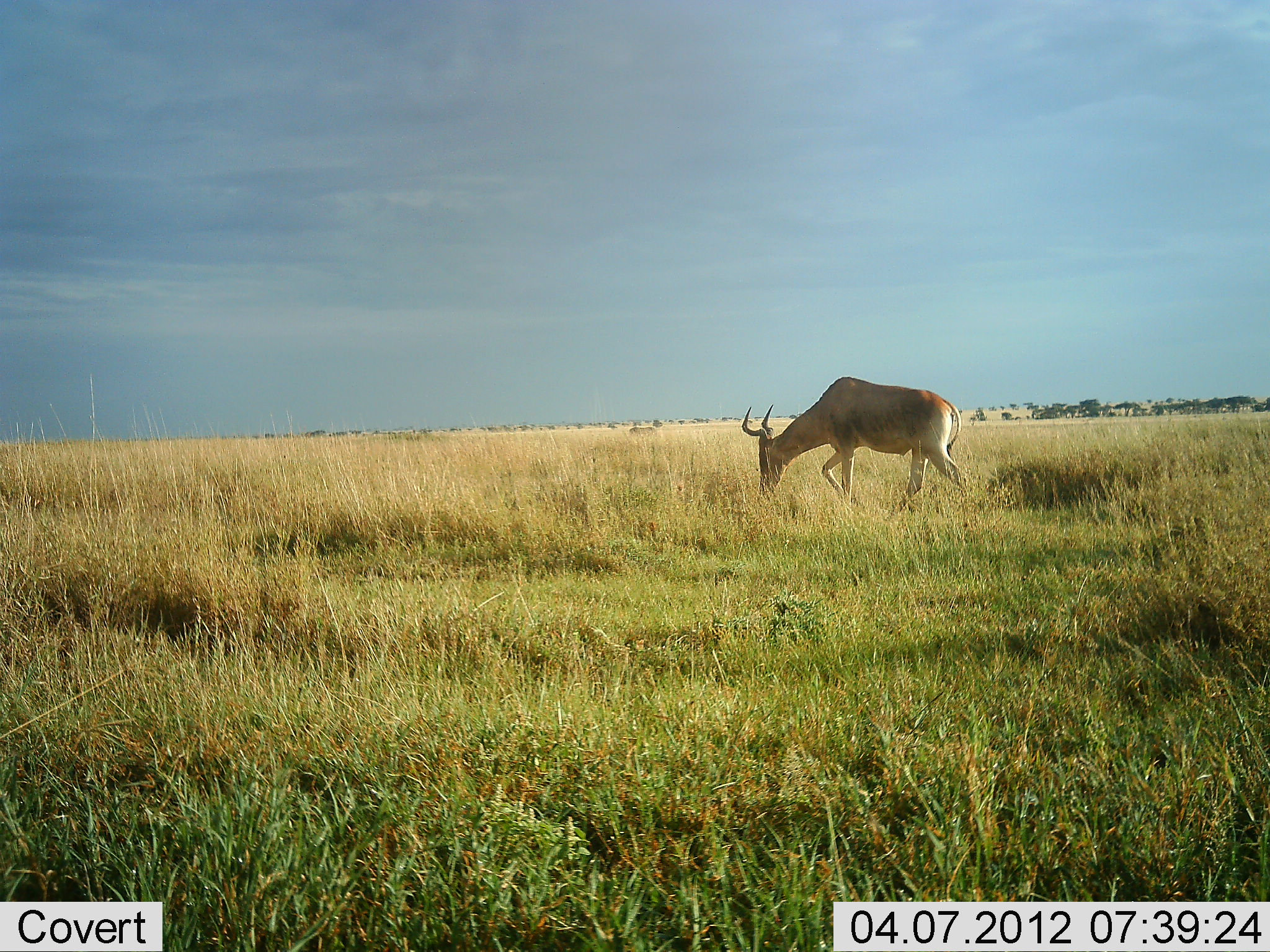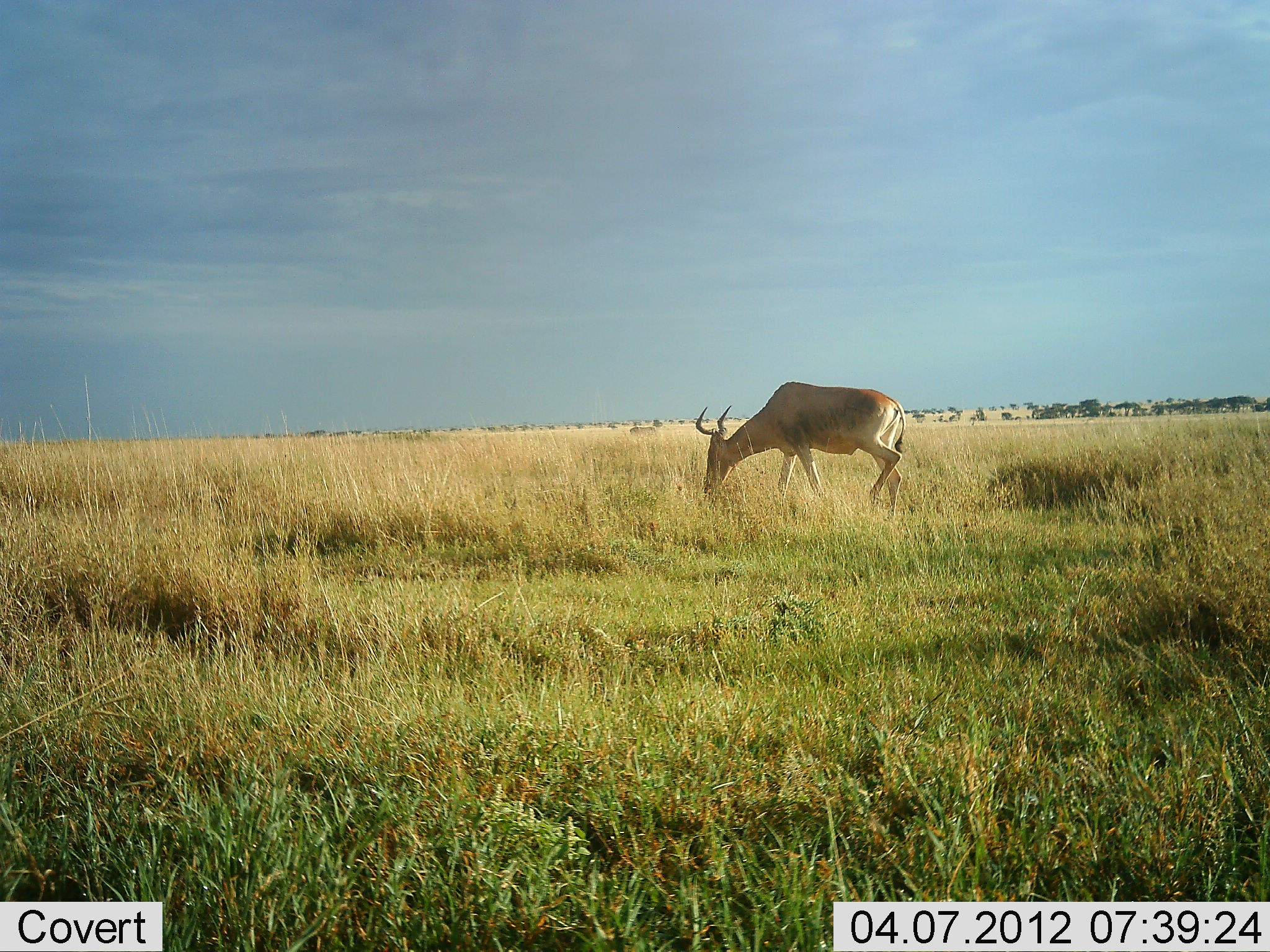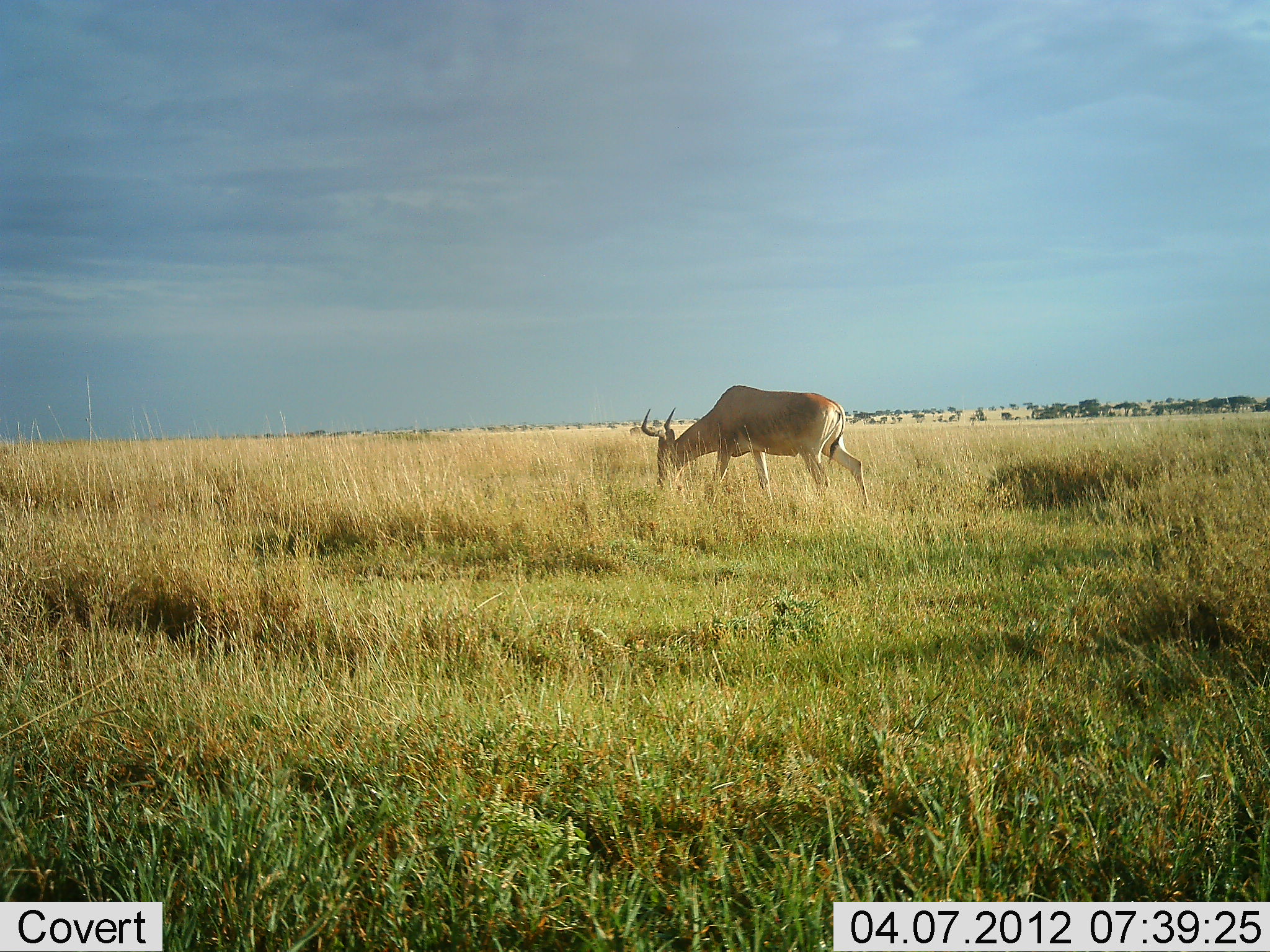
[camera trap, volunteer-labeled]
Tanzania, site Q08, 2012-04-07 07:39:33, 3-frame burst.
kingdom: Animalia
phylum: Chordata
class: Mammalia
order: Artiodactyla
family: Bovidae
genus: Alcelaphus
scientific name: Alcelaphus buselaphus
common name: hartebeest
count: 1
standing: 0%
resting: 0%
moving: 58%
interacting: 0%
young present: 0%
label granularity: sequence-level